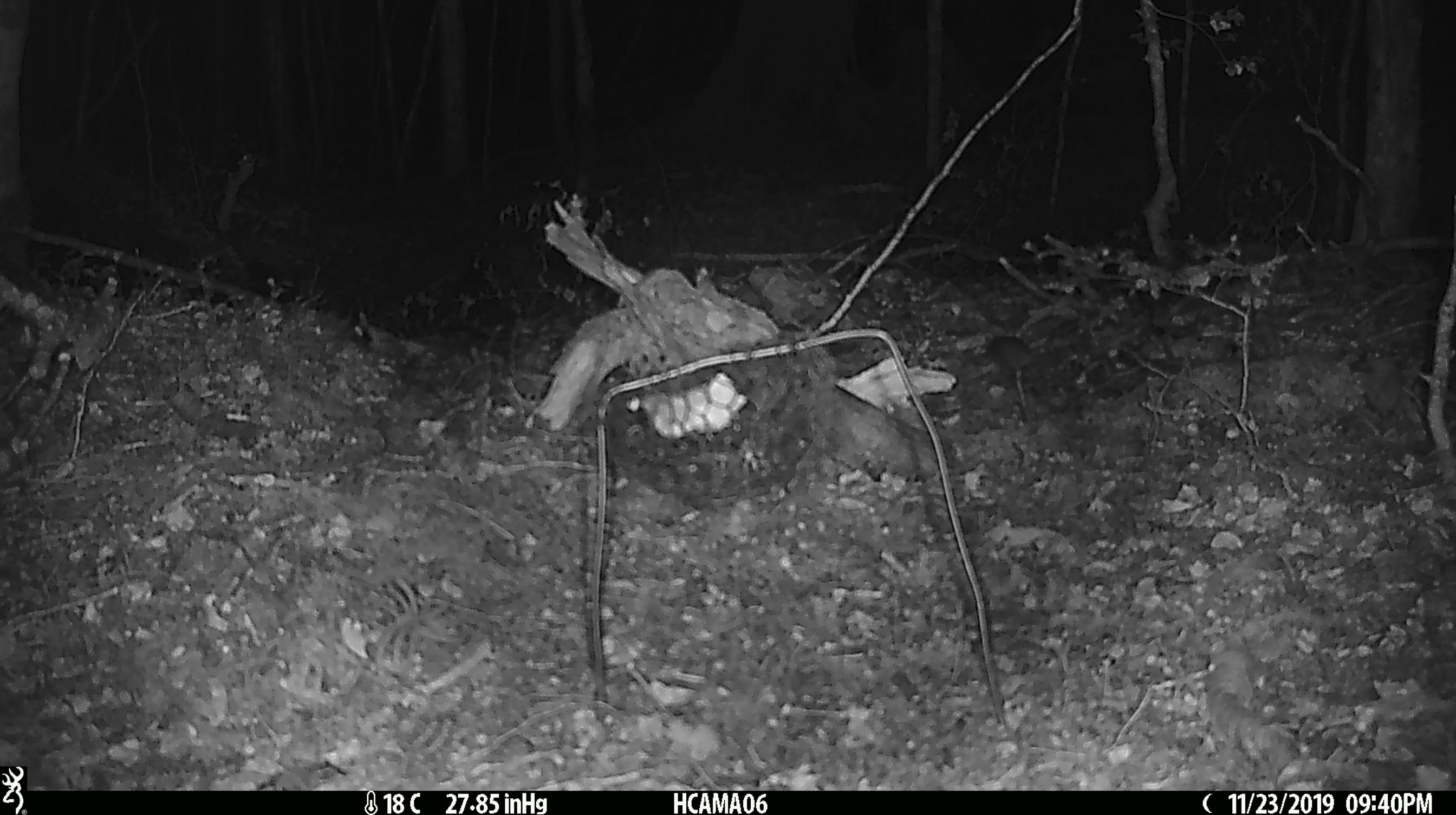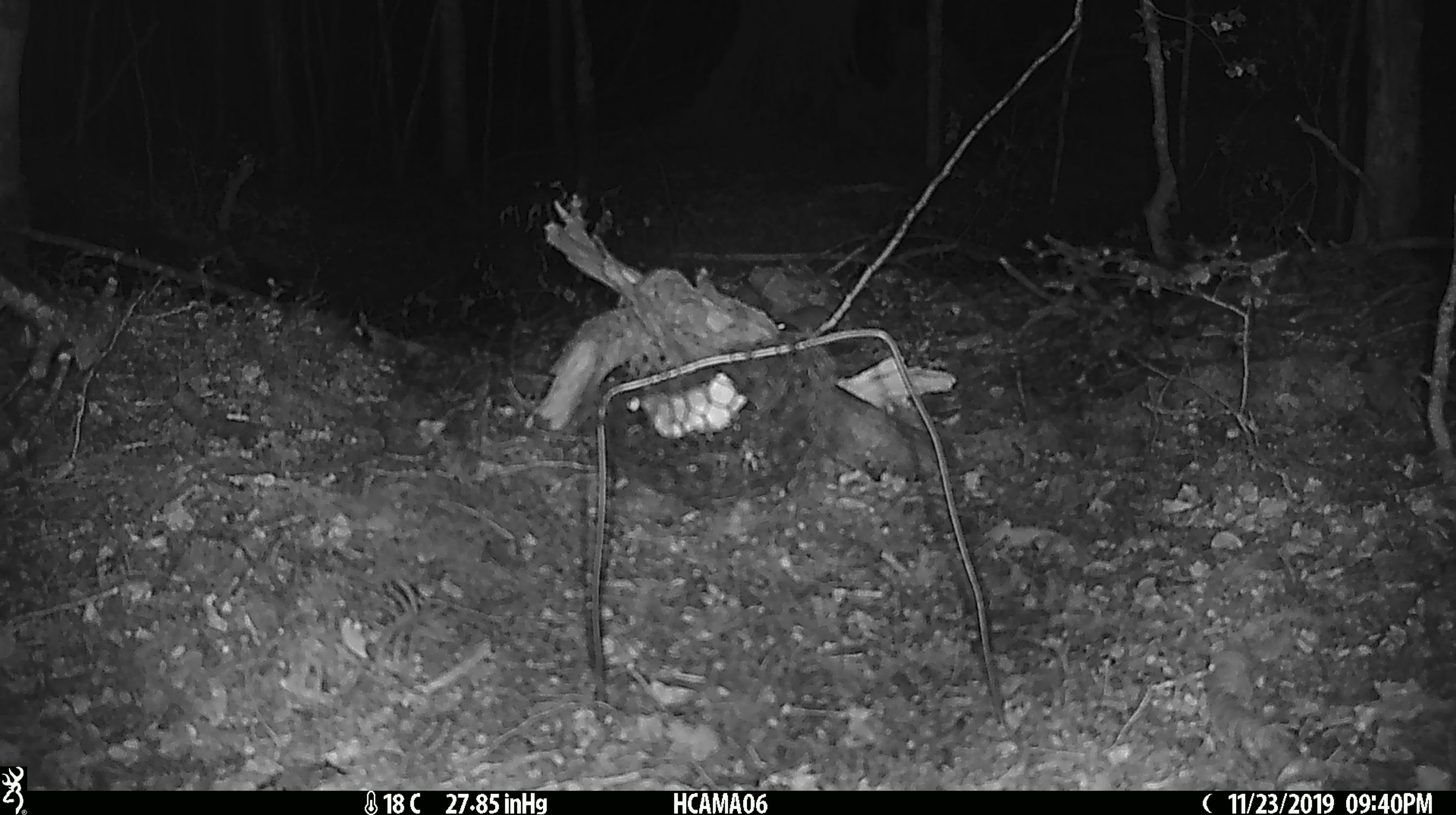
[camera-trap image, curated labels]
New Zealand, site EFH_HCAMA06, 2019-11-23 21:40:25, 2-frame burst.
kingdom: Animalia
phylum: Chordata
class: Mammalia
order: Rodentia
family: Muridae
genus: Mus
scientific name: Mus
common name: mouse